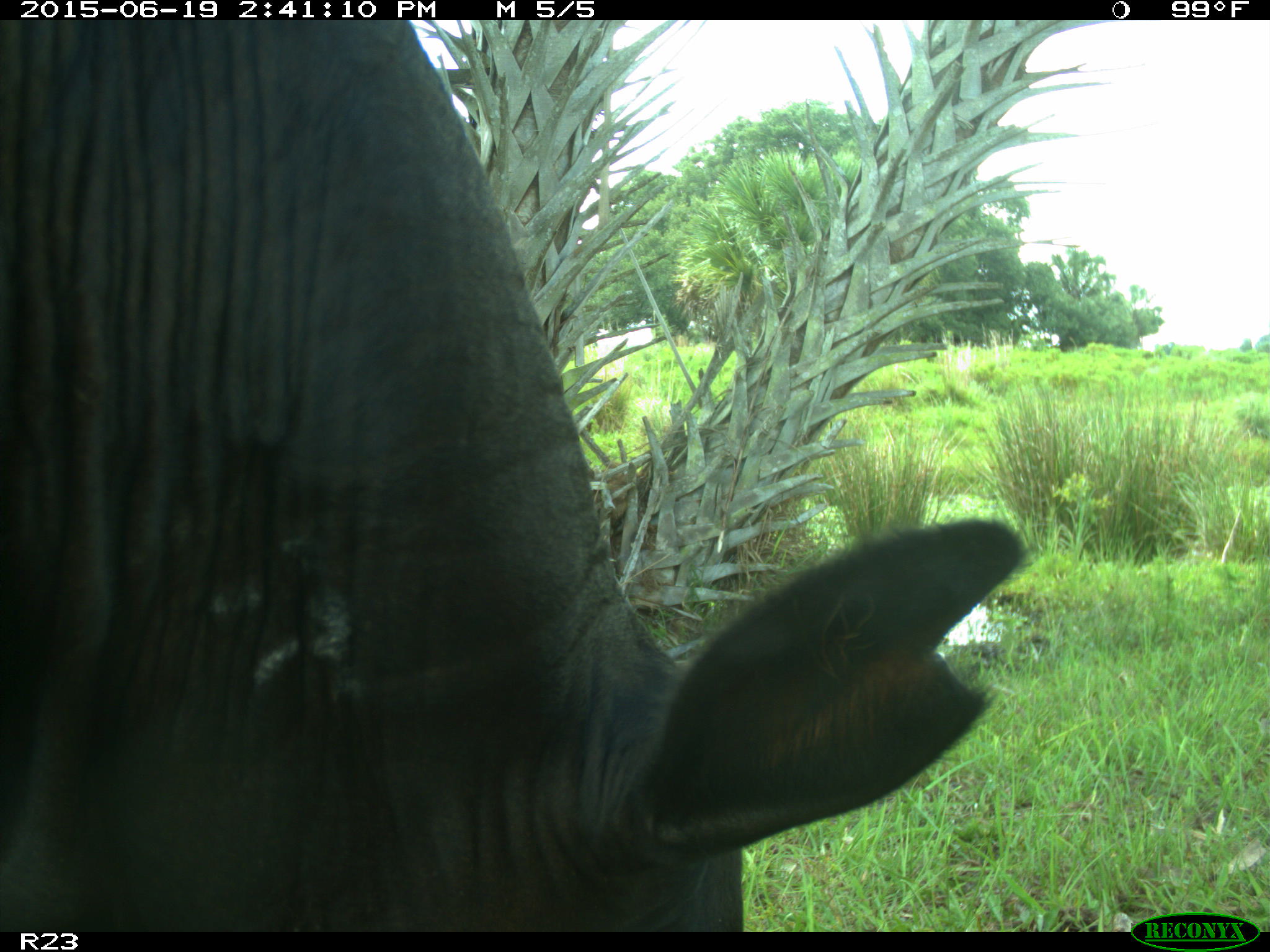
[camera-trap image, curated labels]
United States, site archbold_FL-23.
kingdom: Animalia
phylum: Chordata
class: Mammalia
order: Artiodactyla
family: Bovidae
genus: Bos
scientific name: Bos taurus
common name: domestic cow